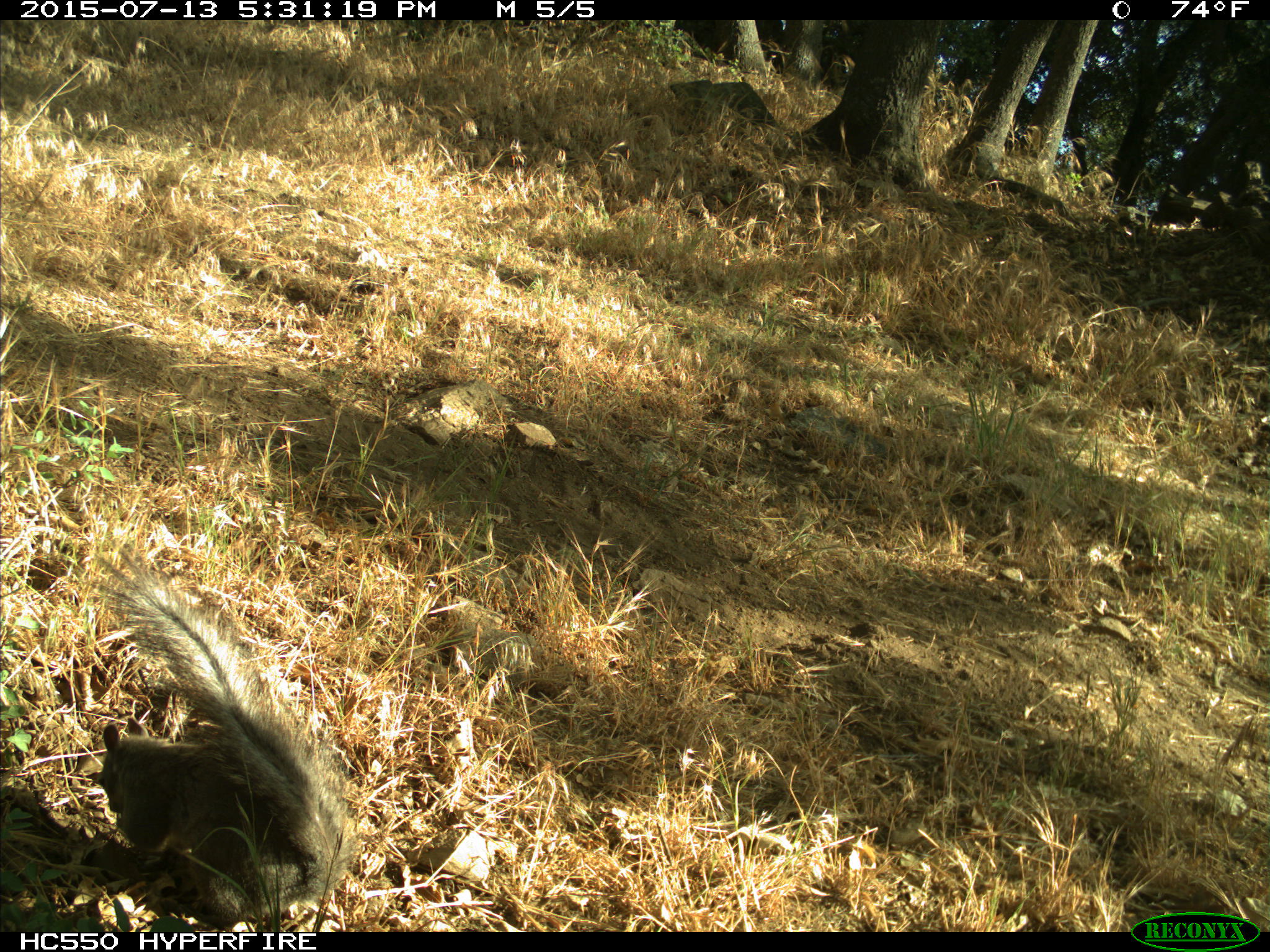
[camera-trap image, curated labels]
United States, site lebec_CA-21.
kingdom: Animalia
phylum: Chordata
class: Mammalia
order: Rodentia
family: Sciuridae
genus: Sciurus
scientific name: Sciurus carolinensis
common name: eastern gray squirrel